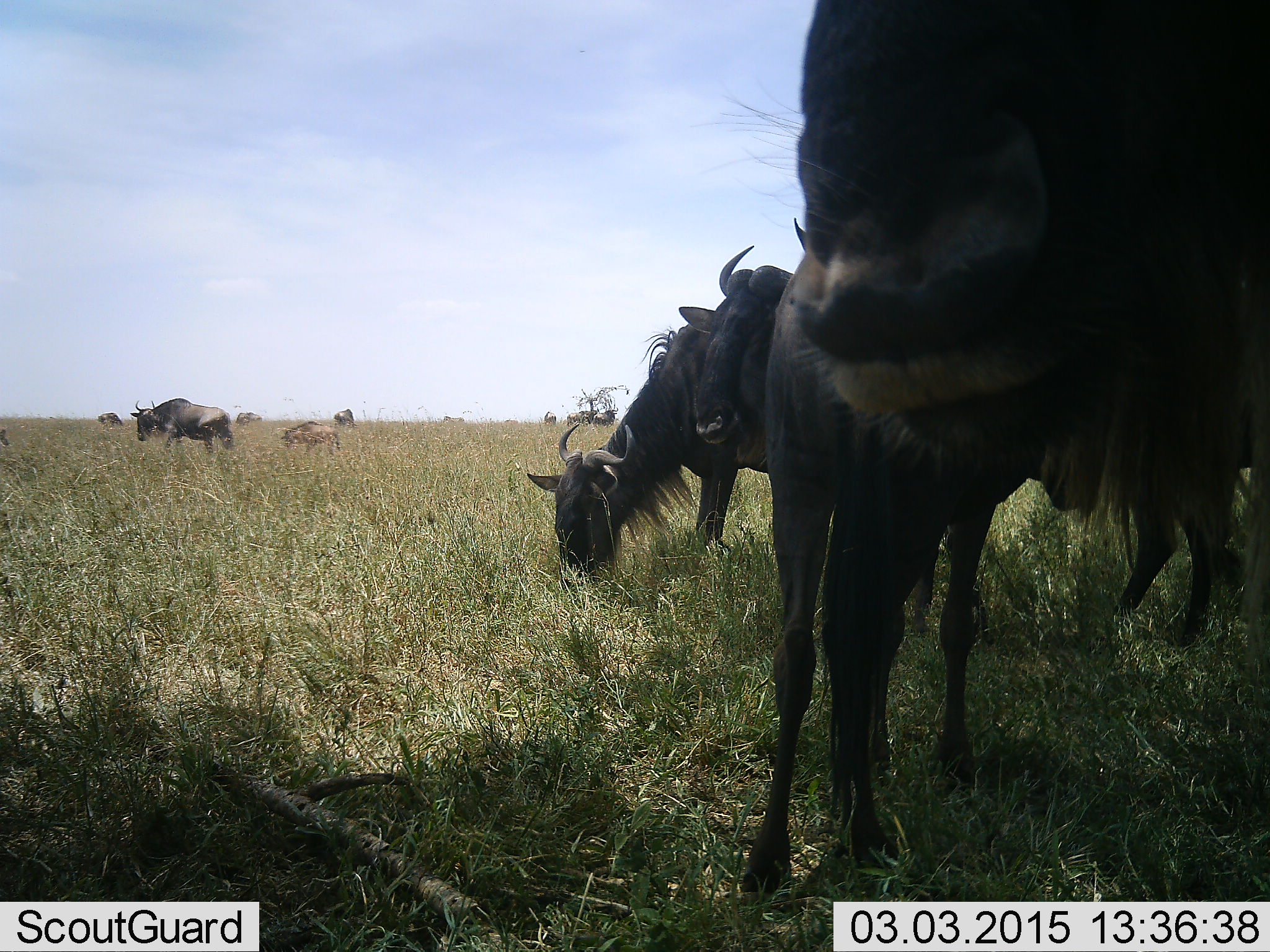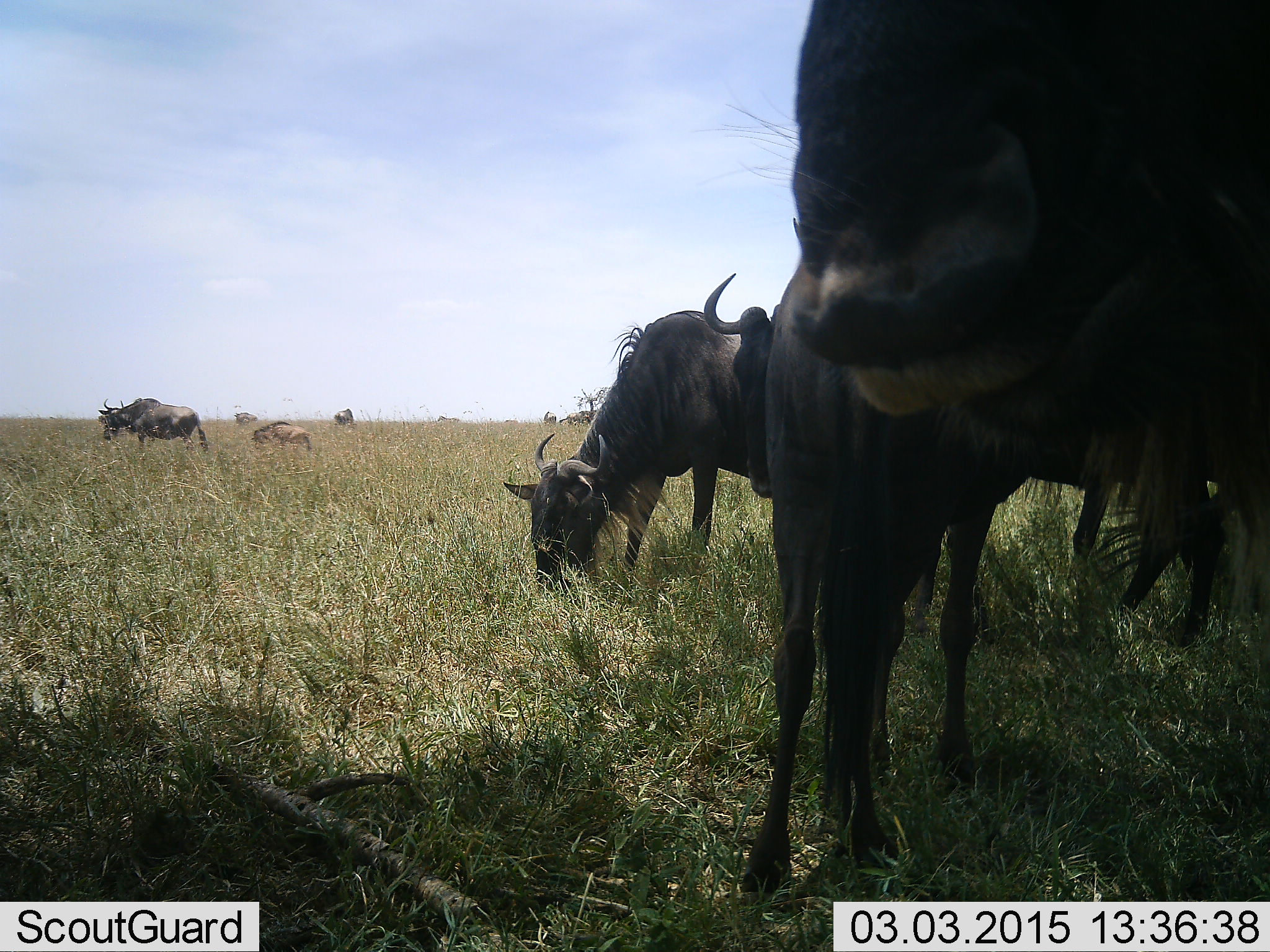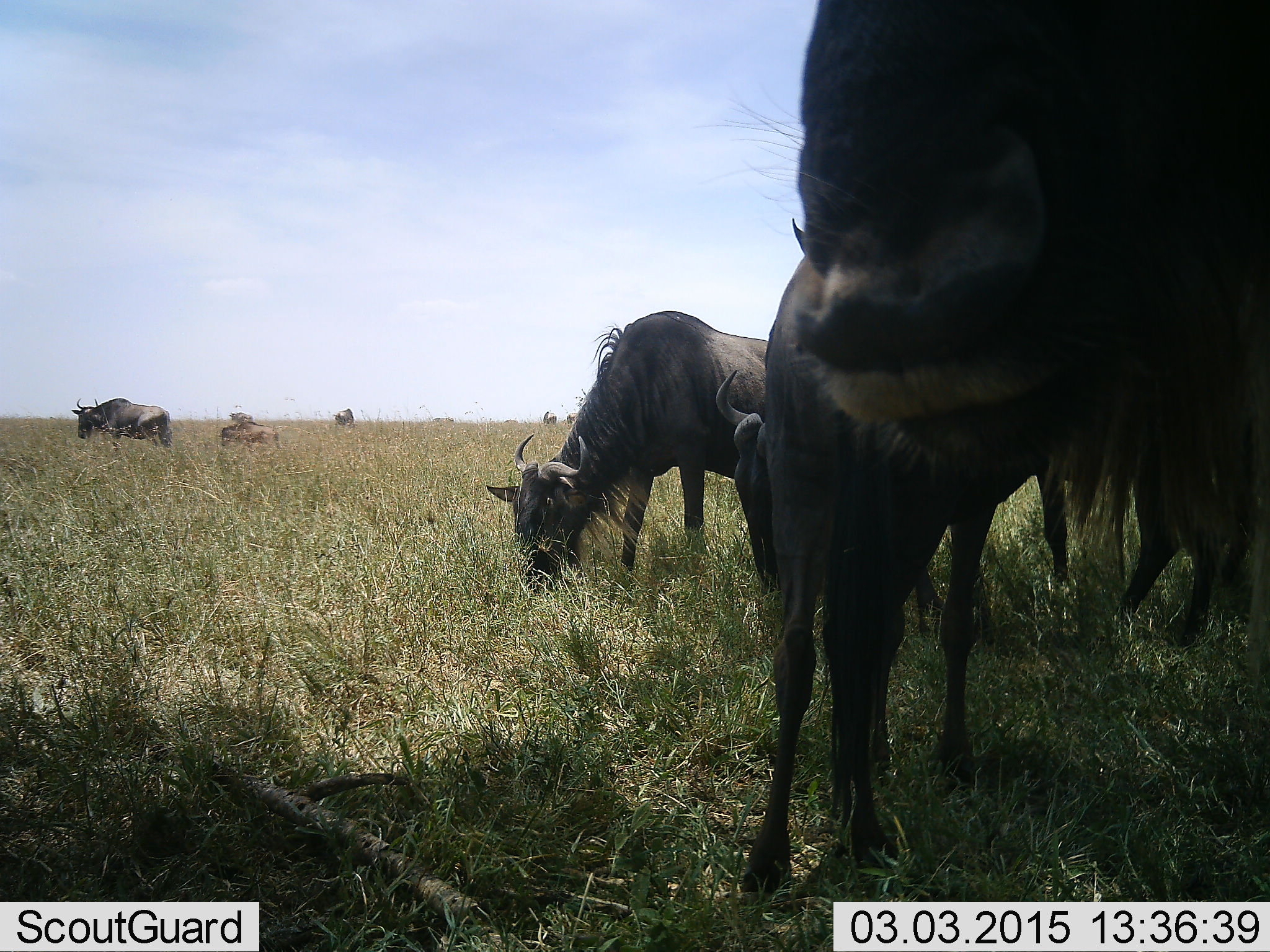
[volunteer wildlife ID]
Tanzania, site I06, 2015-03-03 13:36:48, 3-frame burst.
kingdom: Animalia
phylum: Chordata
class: Mammalia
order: Artiodactyla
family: Bovidae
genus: Connochaetes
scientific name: Connochaetes taurinus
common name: blue wildebeest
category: wildebeest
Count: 8.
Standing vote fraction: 69%.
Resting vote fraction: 8%.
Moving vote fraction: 62%.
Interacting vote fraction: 0%.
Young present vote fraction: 62%.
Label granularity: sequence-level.